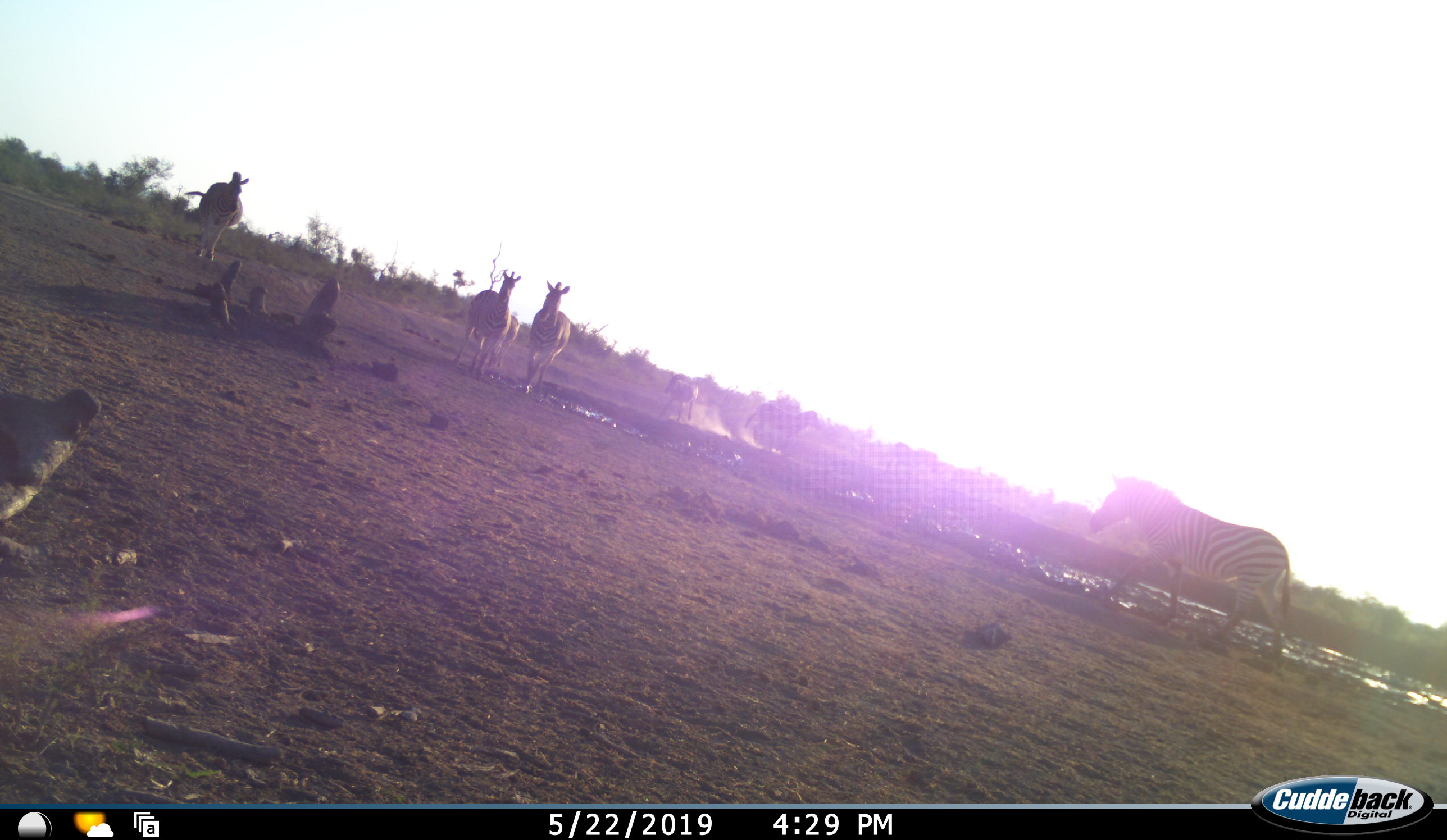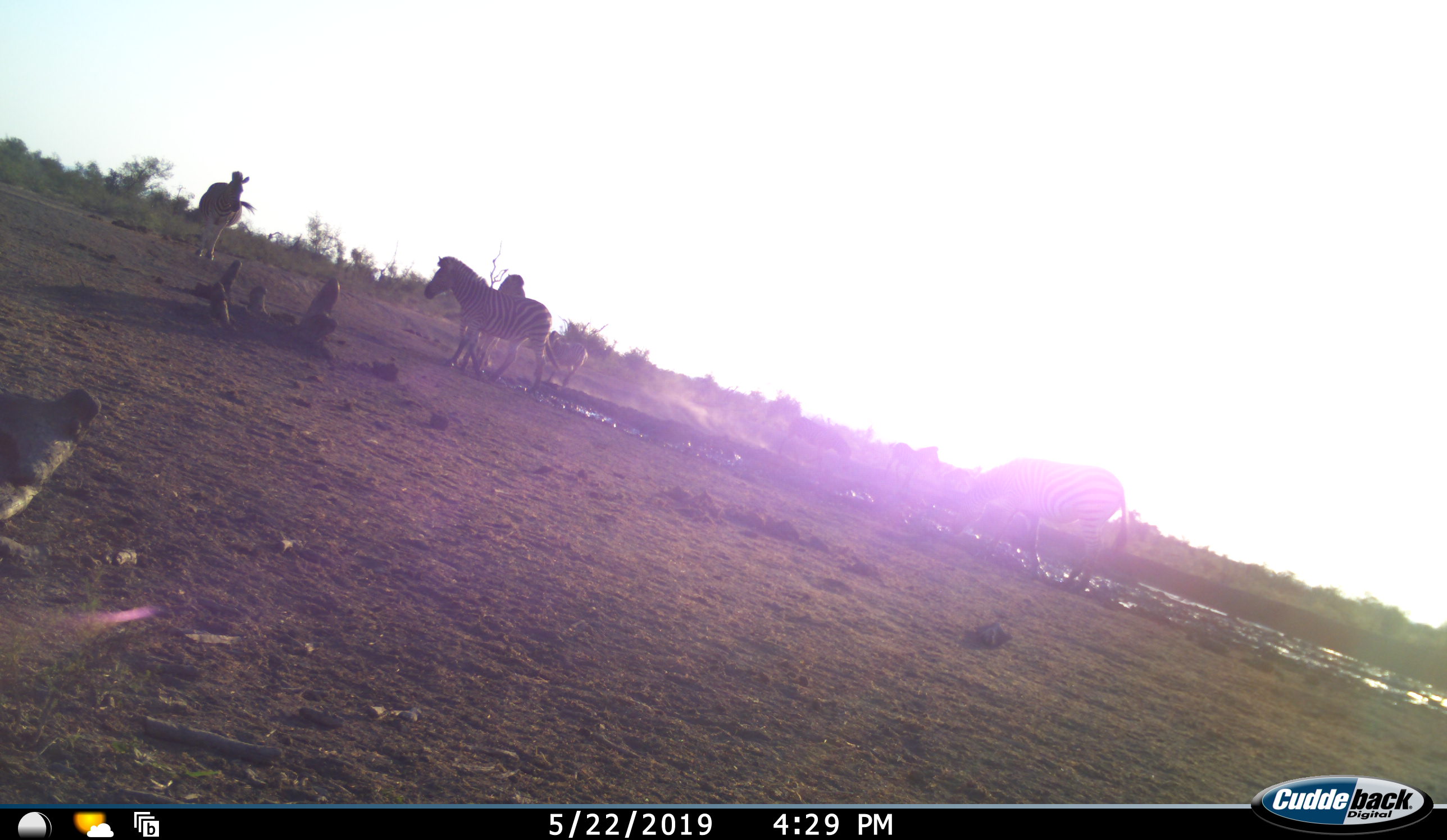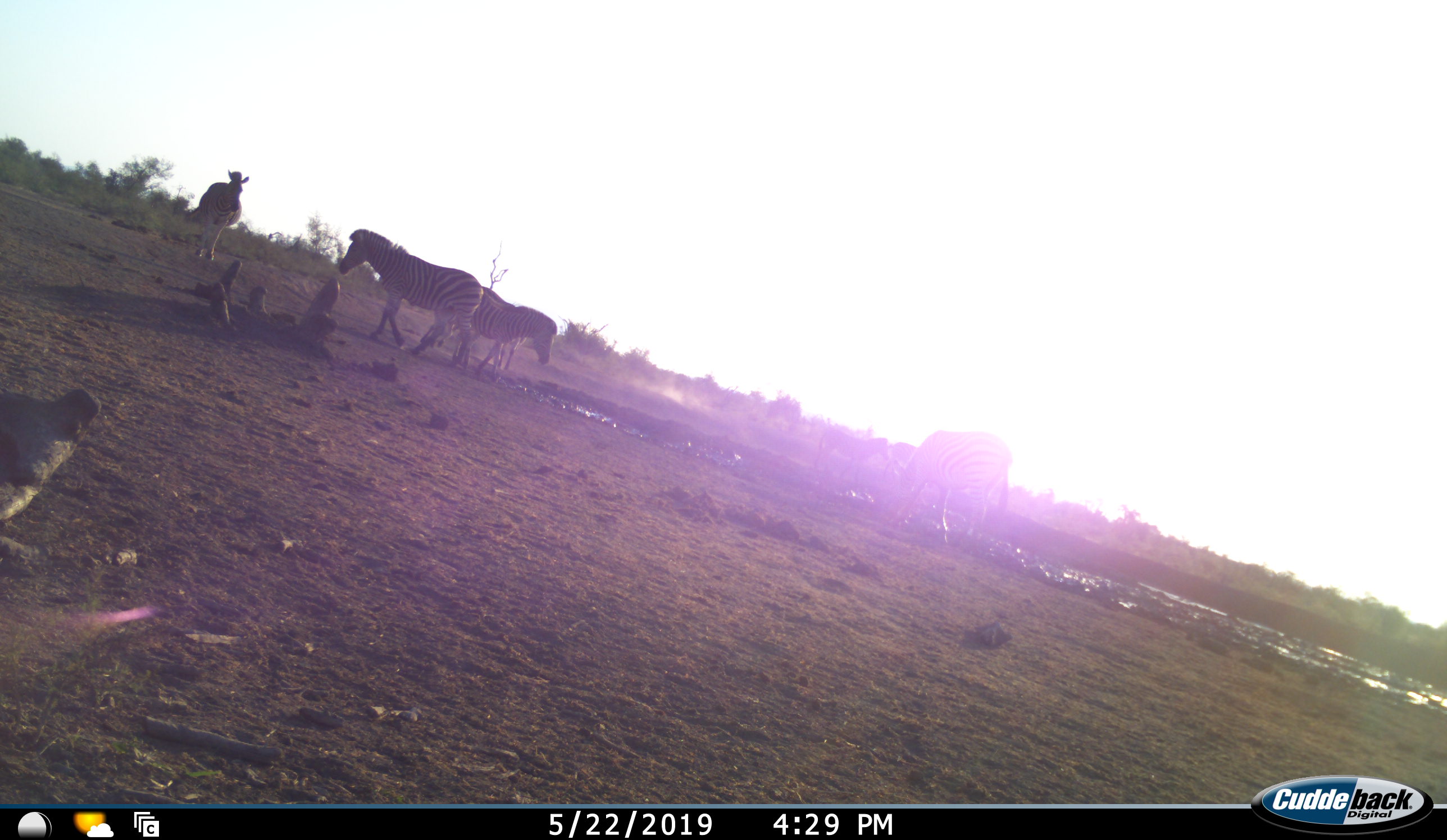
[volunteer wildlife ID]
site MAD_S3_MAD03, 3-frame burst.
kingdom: Animalia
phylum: Chordata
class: Mammalia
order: Perissodactyla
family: Equidae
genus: Equus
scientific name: Equus quagga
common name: plains zebra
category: zebraplains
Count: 8.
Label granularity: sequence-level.